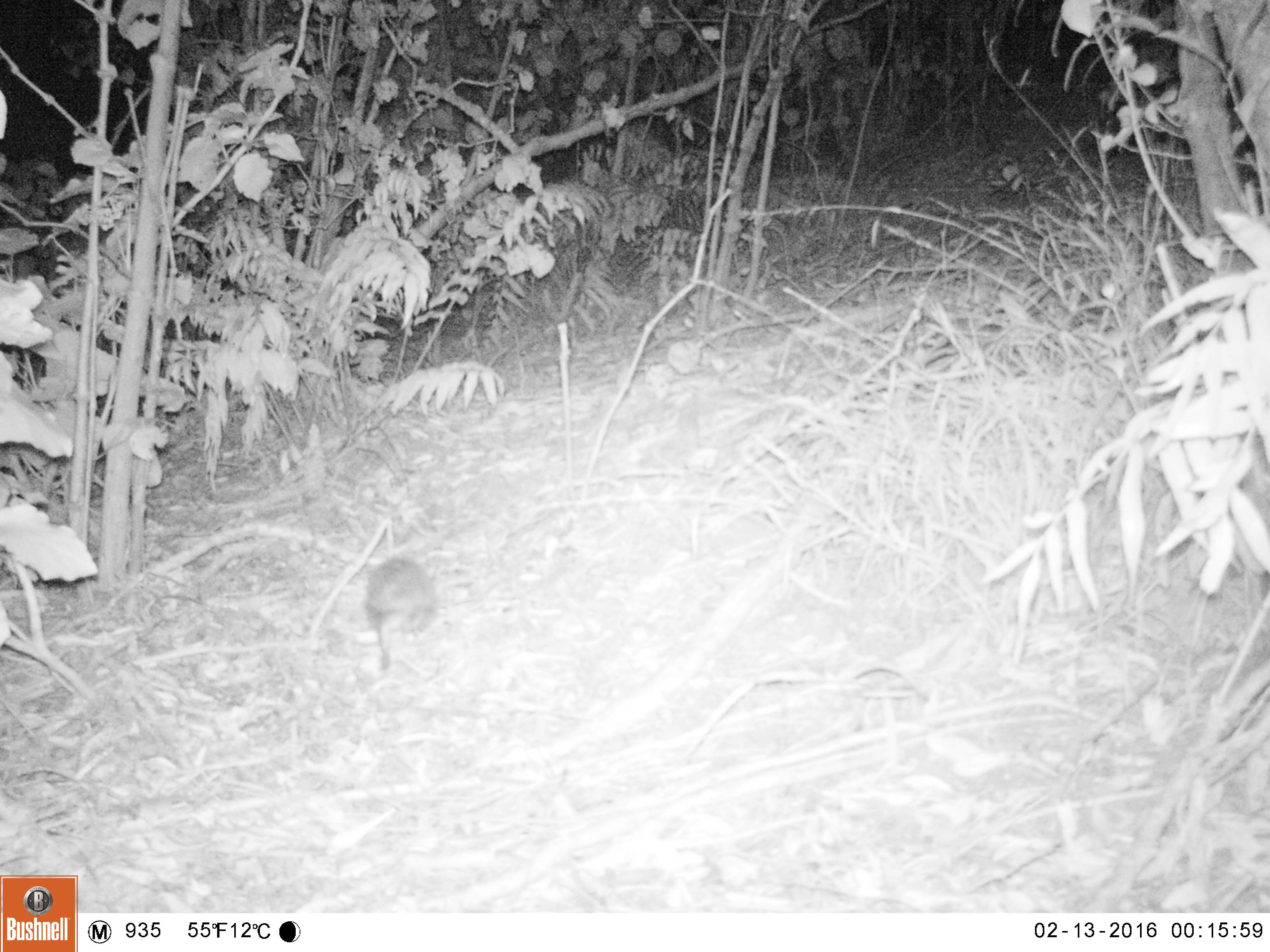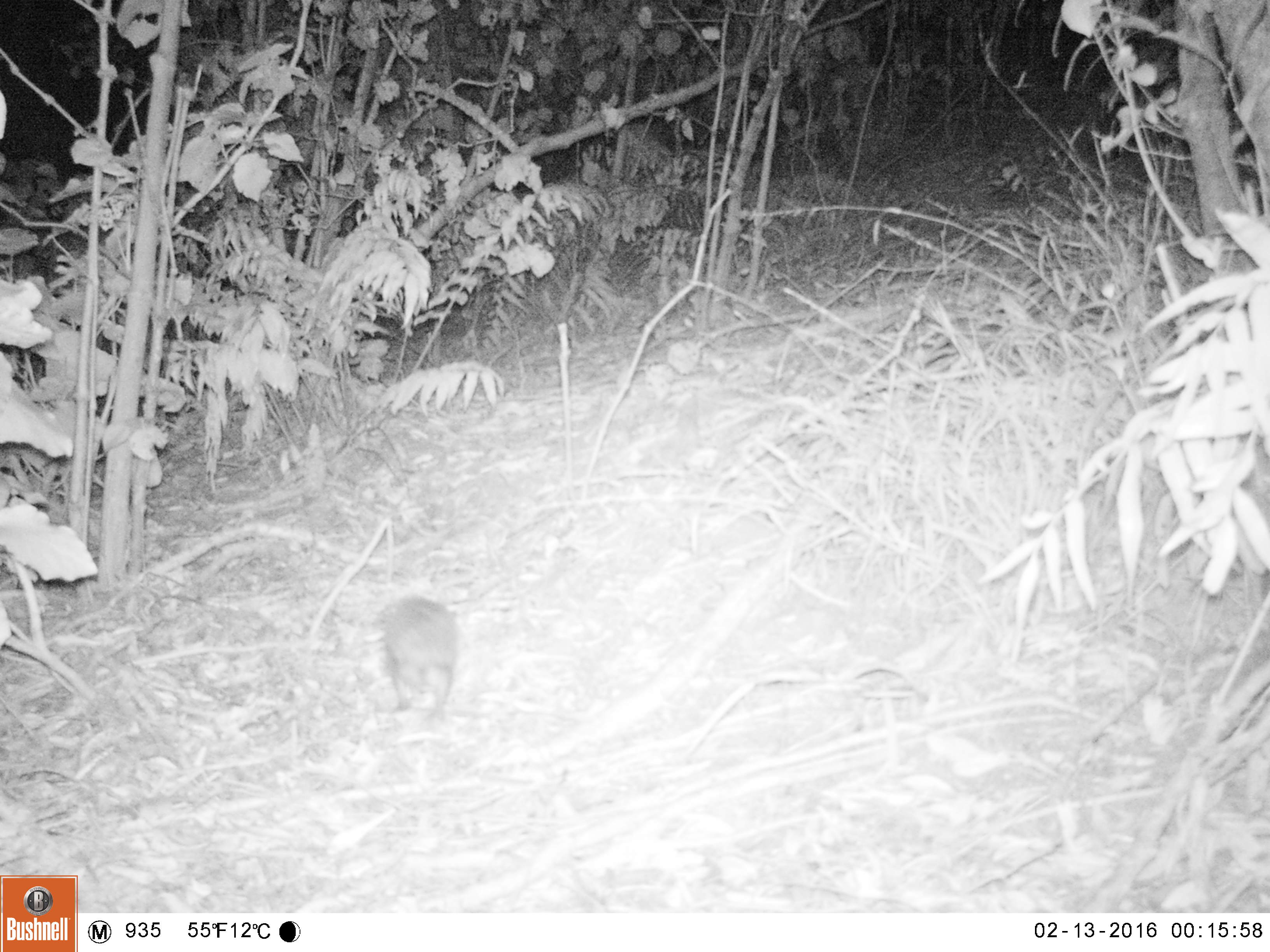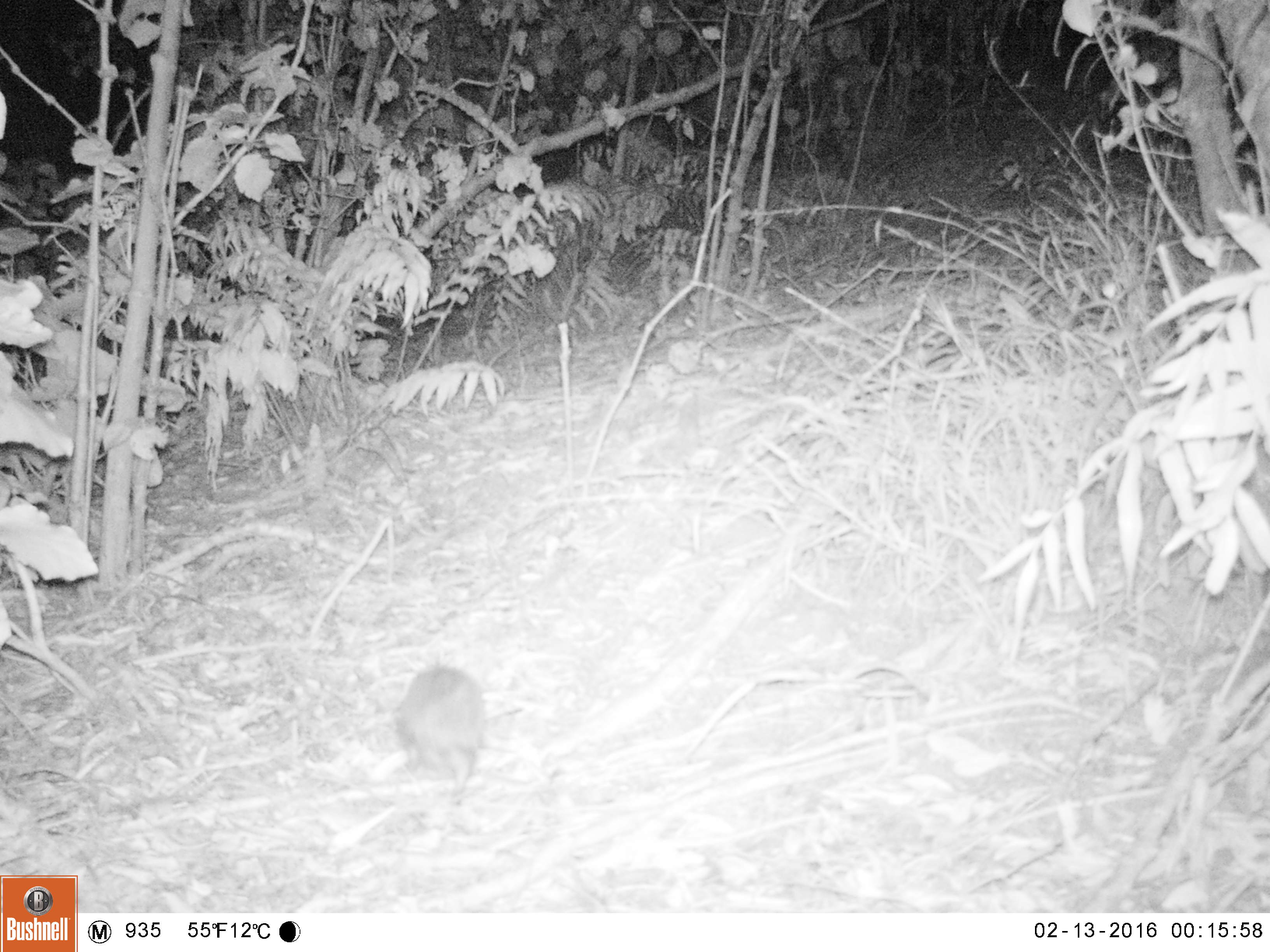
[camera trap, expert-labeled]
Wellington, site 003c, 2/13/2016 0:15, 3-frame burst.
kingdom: Animalia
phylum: Chordata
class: Mammalia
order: Eulipotyphla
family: Erinaceidae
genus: Erinaceus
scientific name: Erinaceus europaeus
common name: hedgehog